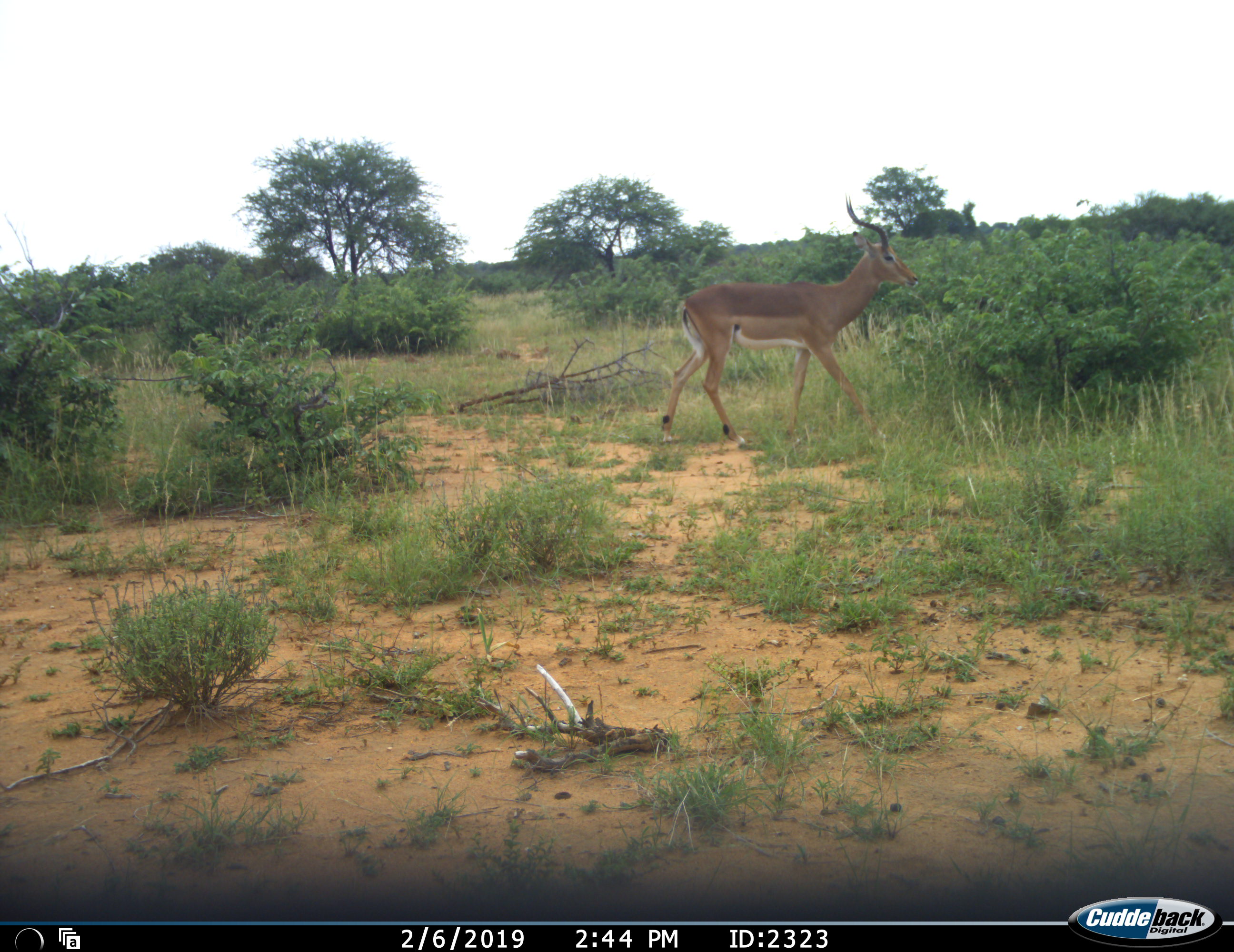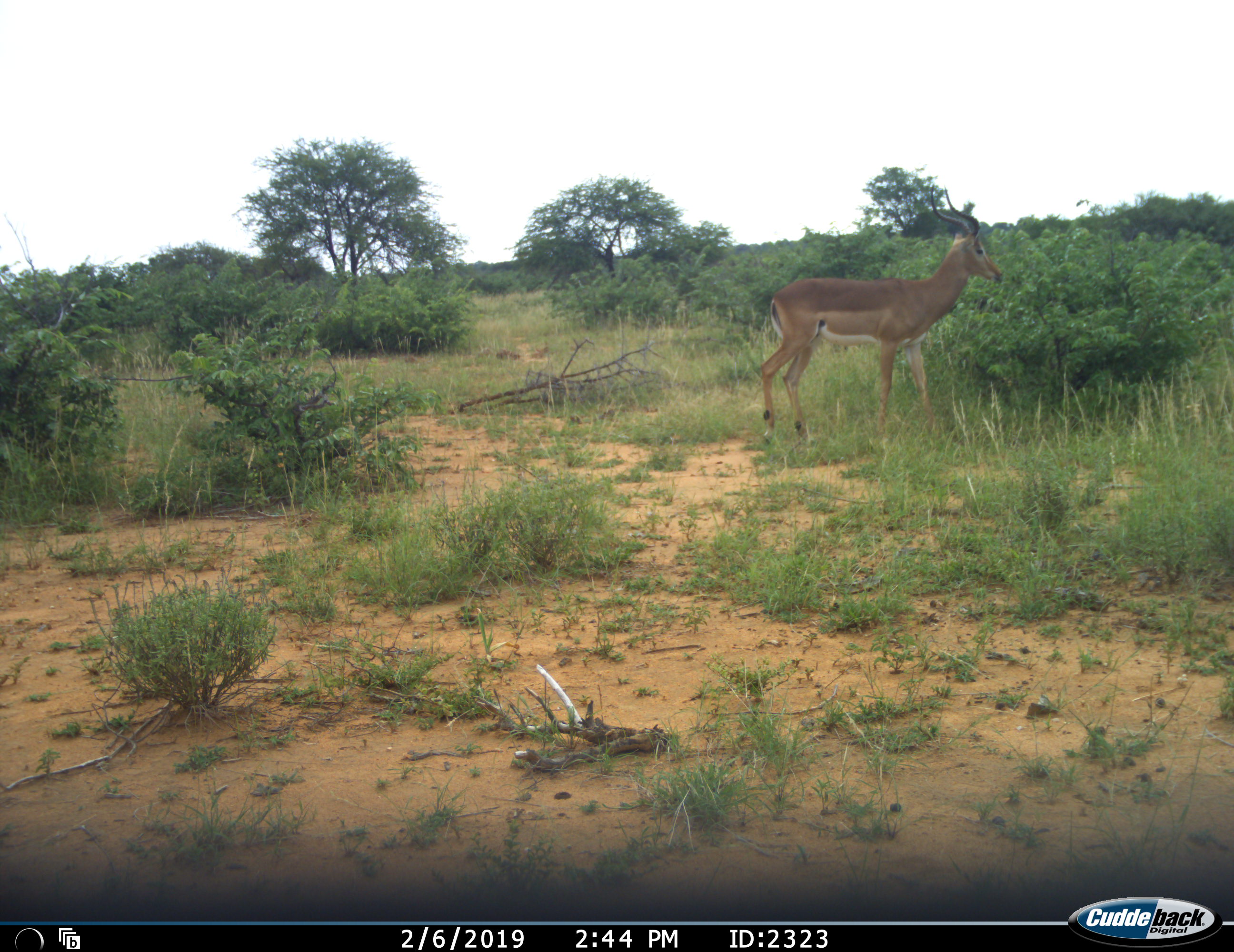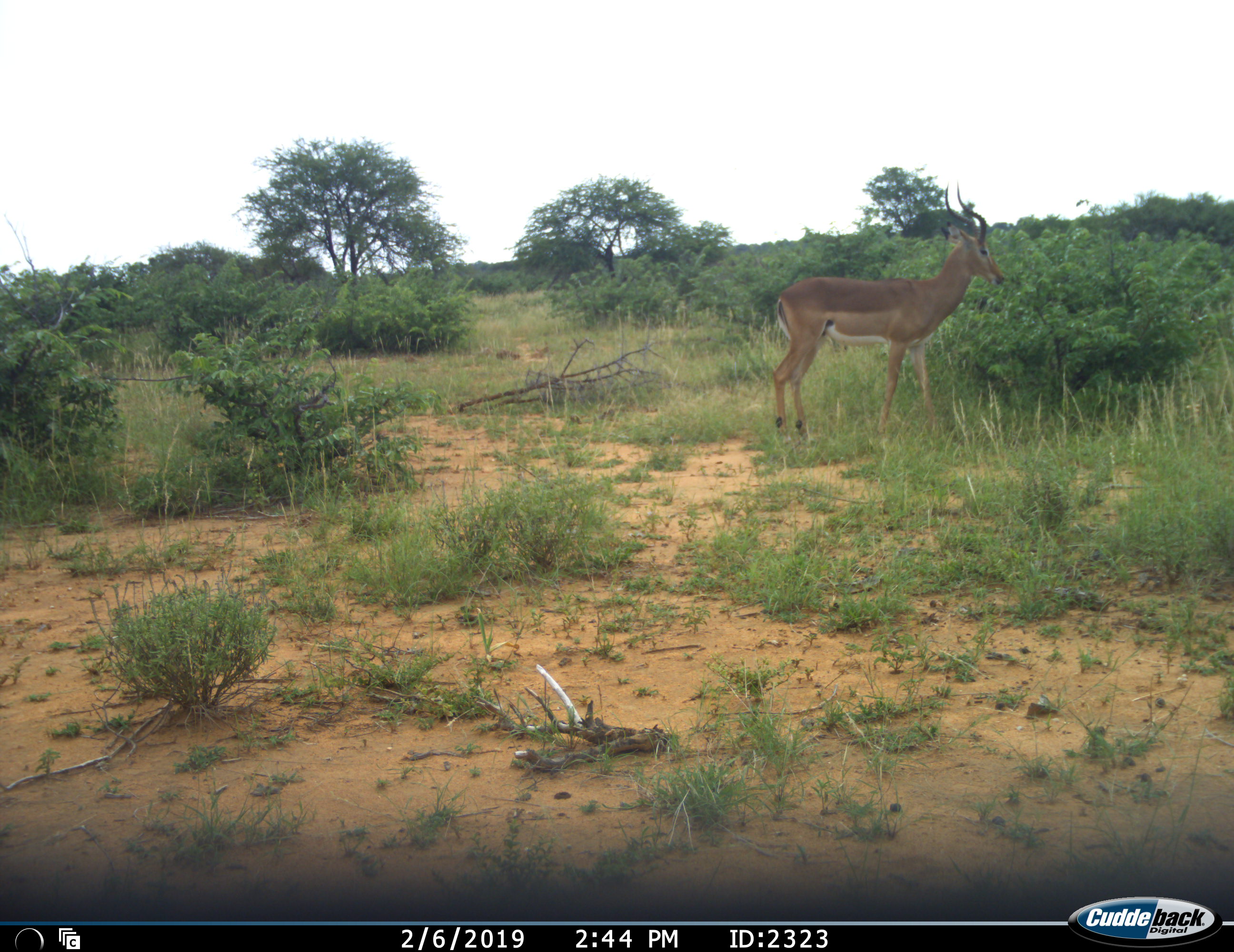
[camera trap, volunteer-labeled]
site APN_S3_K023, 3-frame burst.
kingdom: Animalia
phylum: Chordata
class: Mammalia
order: Artiodactyla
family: Bovidae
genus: Aepyceros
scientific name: Aepyceros melampus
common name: impala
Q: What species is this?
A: Impala (Aepyceros melampus).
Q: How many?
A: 1.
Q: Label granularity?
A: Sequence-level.